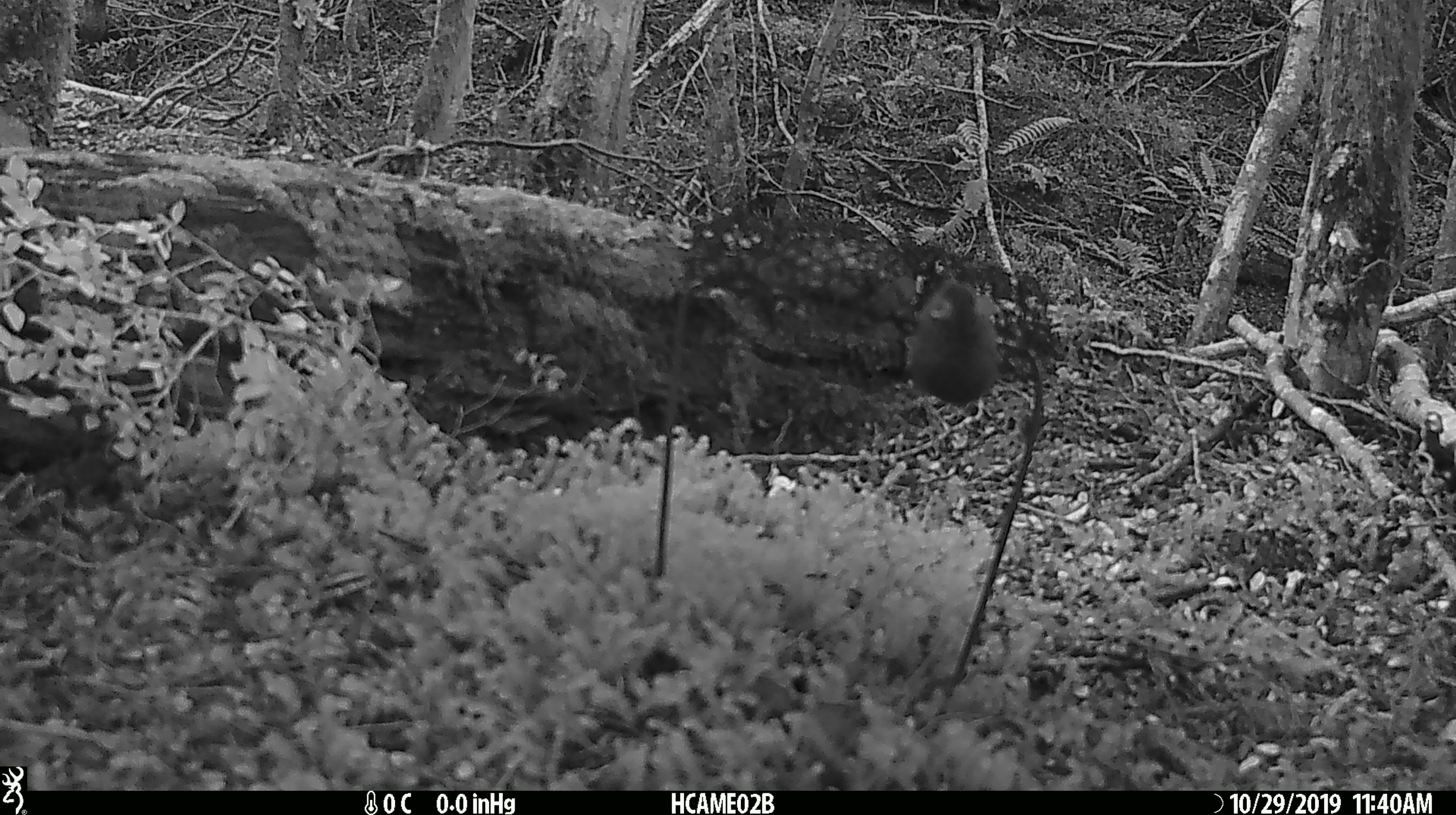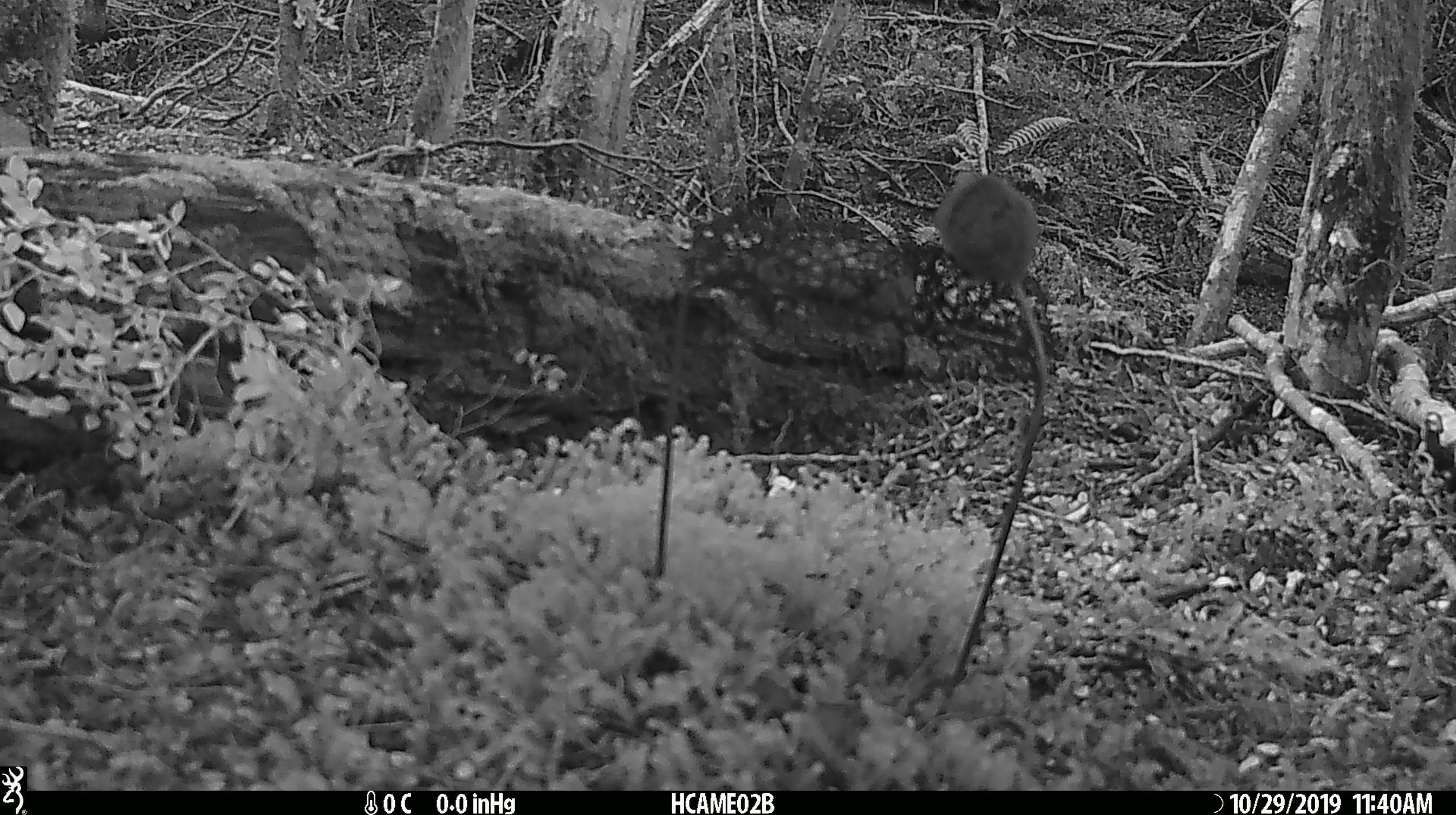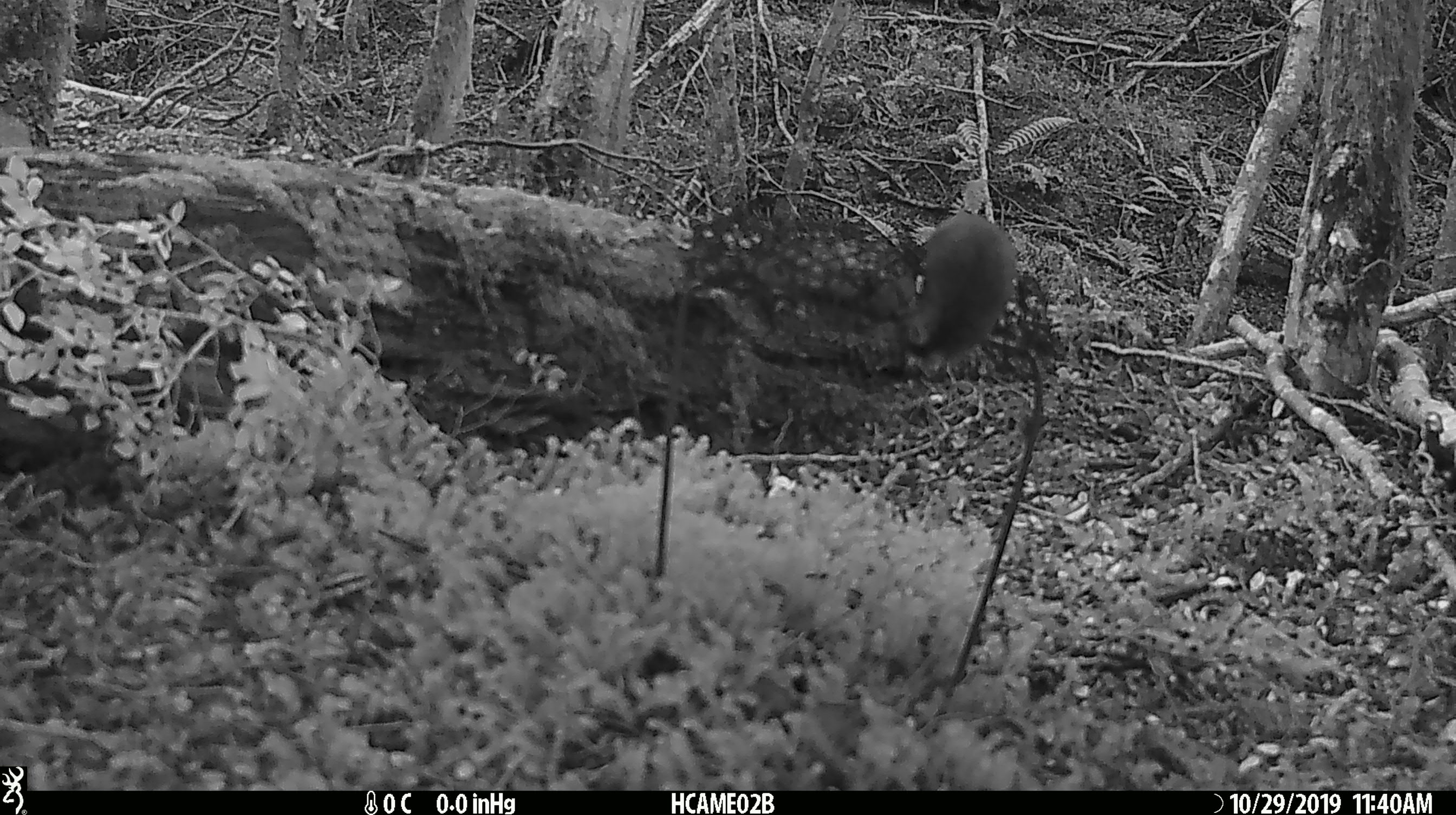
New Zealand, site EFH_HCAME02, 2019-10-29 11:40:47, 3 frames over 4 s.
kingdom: Animalia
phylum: Chordata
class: Mammalia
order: Rodentia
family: Muridae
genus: Mus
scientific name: Mus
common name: mouse